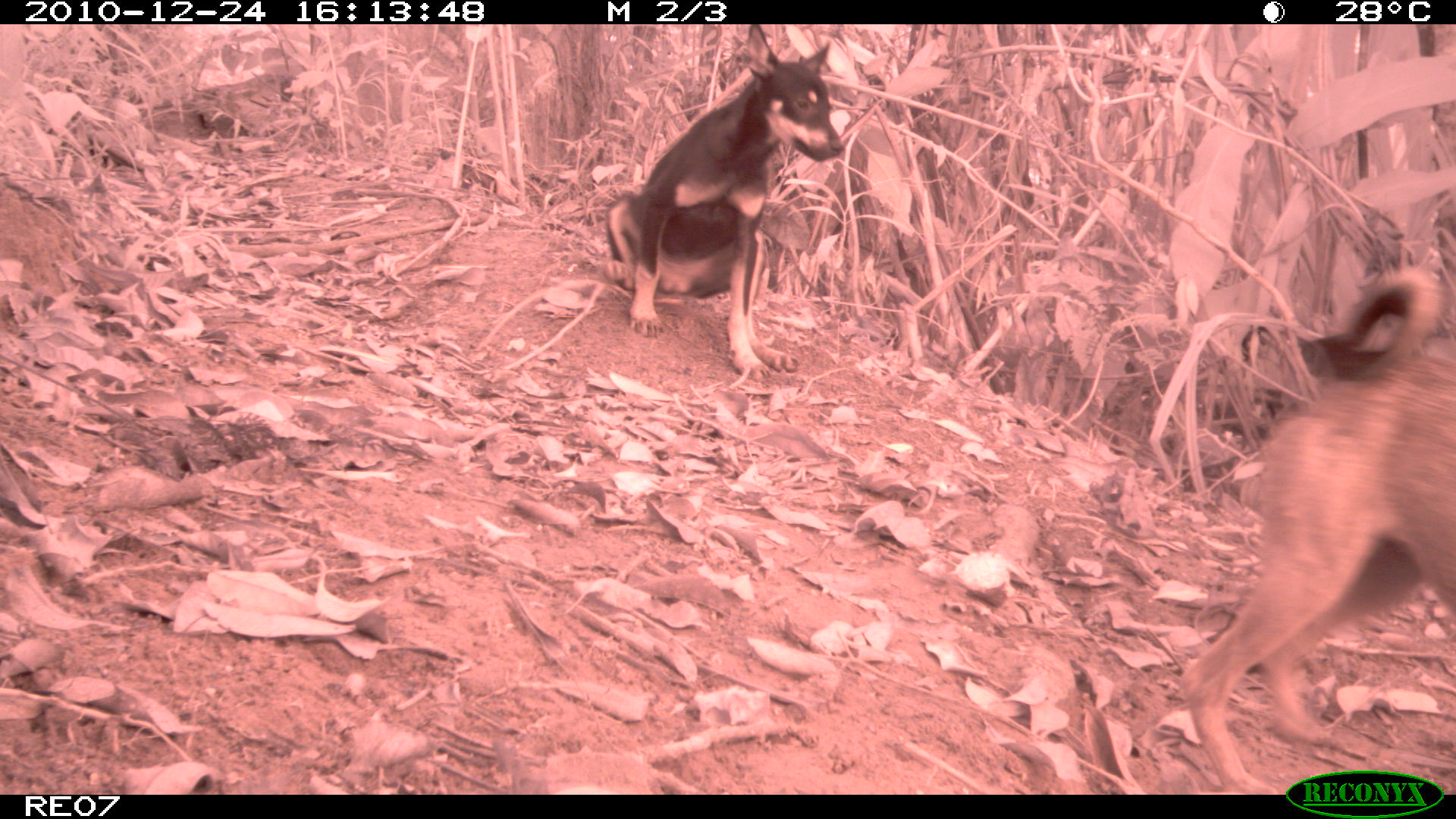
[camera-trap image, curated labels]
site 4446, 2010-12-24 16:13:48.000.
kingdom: Animalia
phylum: Chordata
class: Mammalia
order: Carnivora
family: Canidae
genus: Canis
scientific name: Canis familiaris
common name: domestic dog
Canis familiaris (domestic dog), count 1.